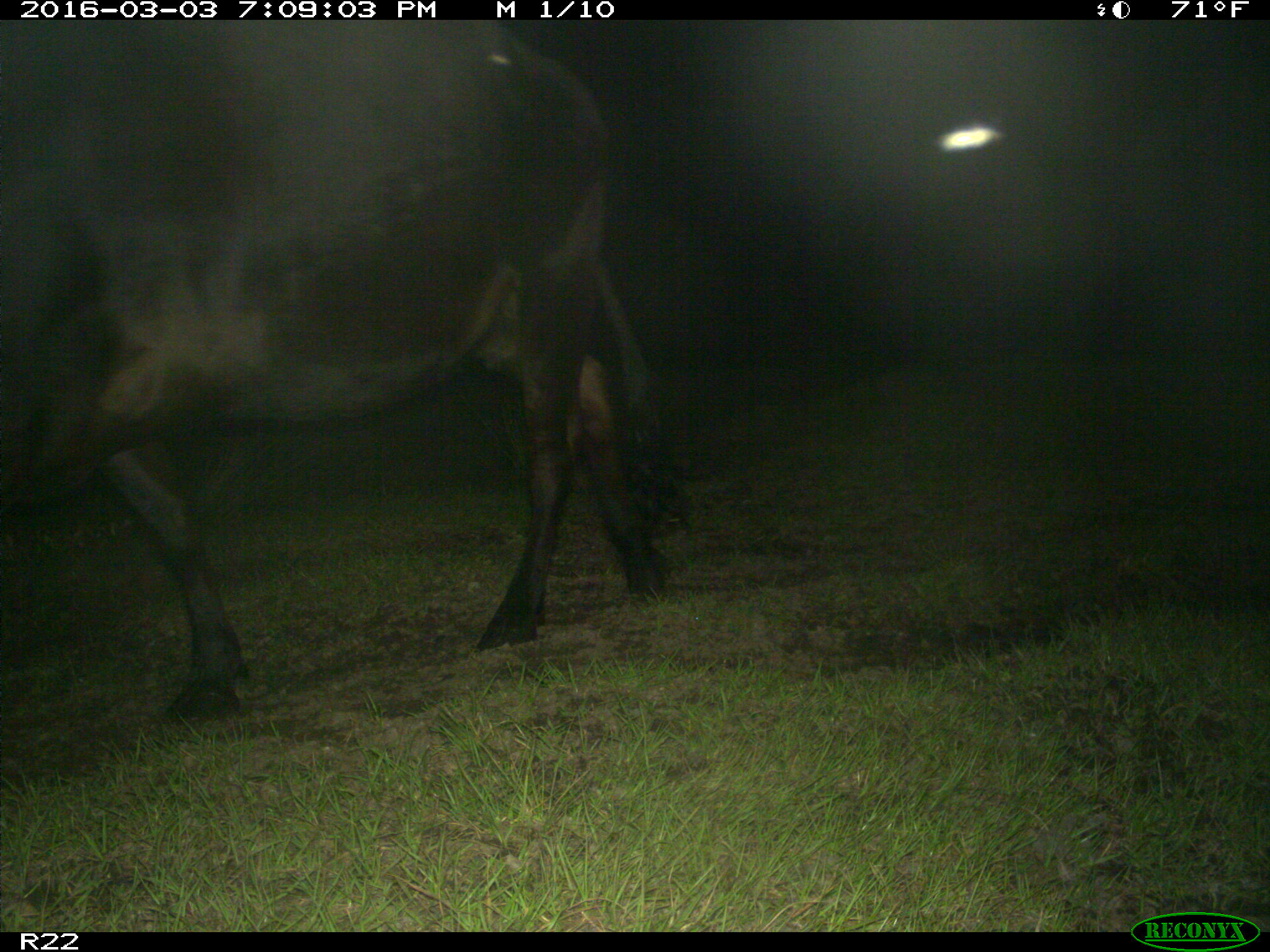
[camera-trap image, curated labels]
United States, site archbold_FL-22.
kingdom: Animalia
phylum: Chordata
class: Mammalia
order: Artiodactyla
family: Bovidae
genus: Bos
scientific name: Bos taurus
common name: domestic cow